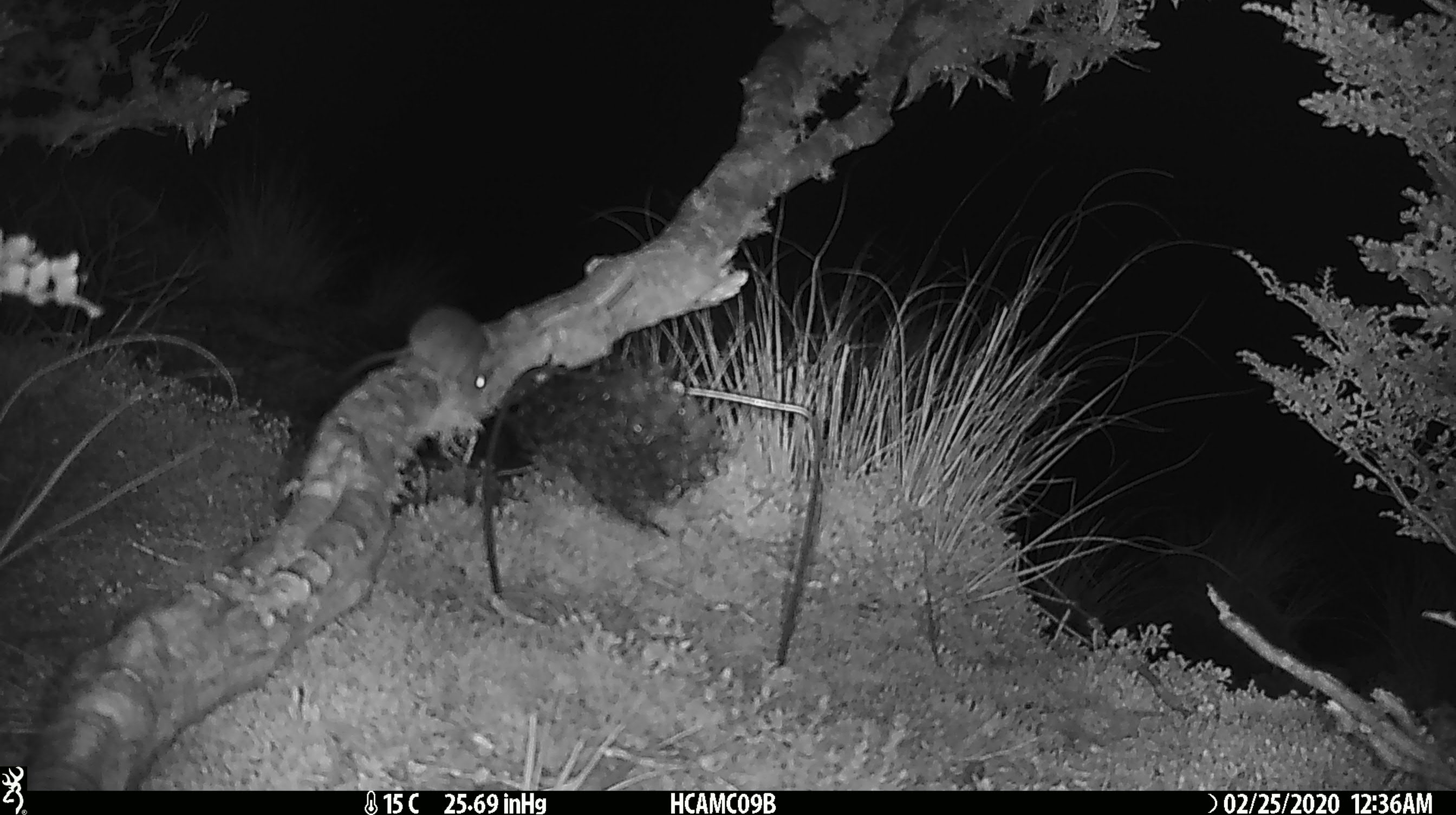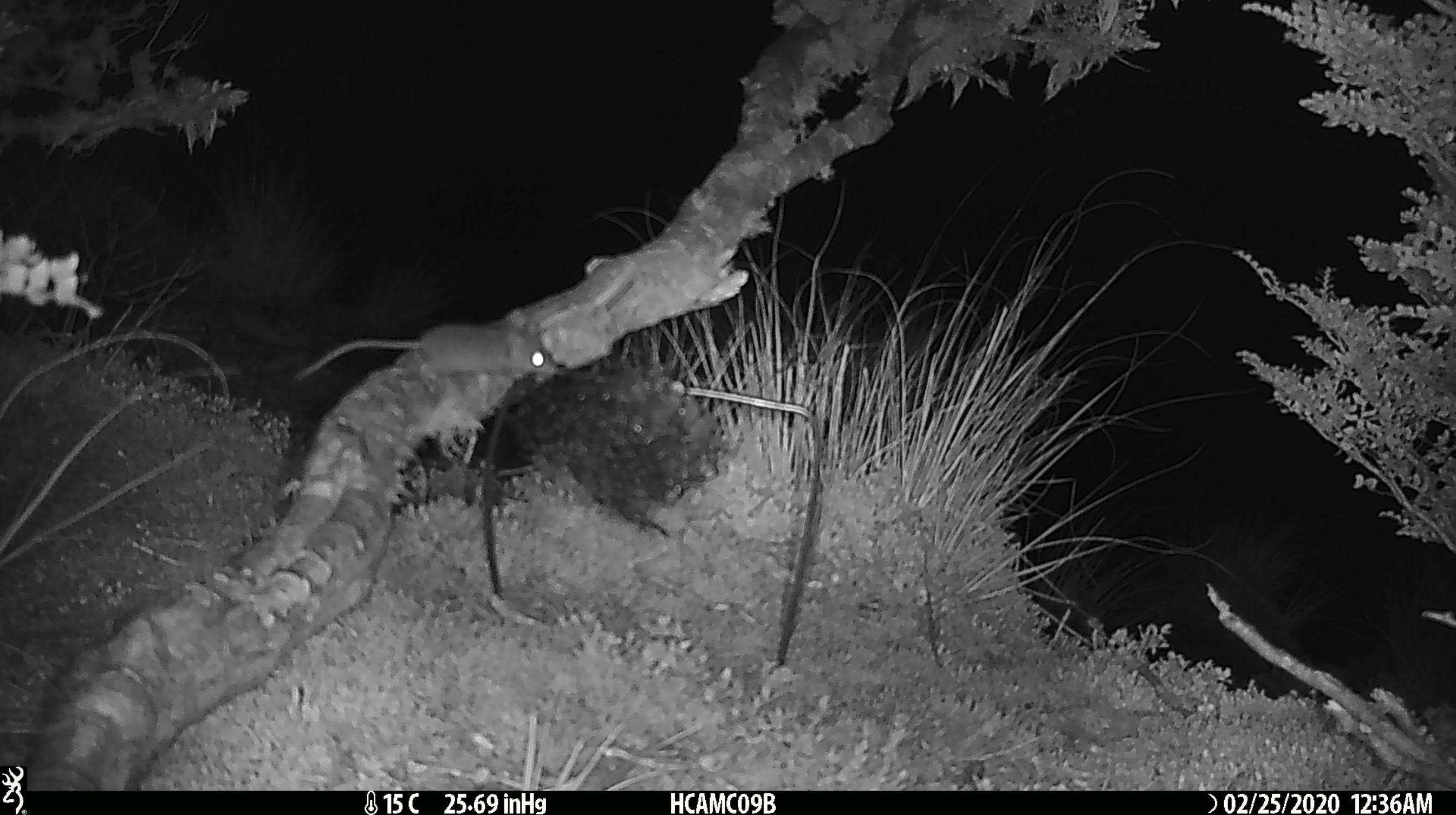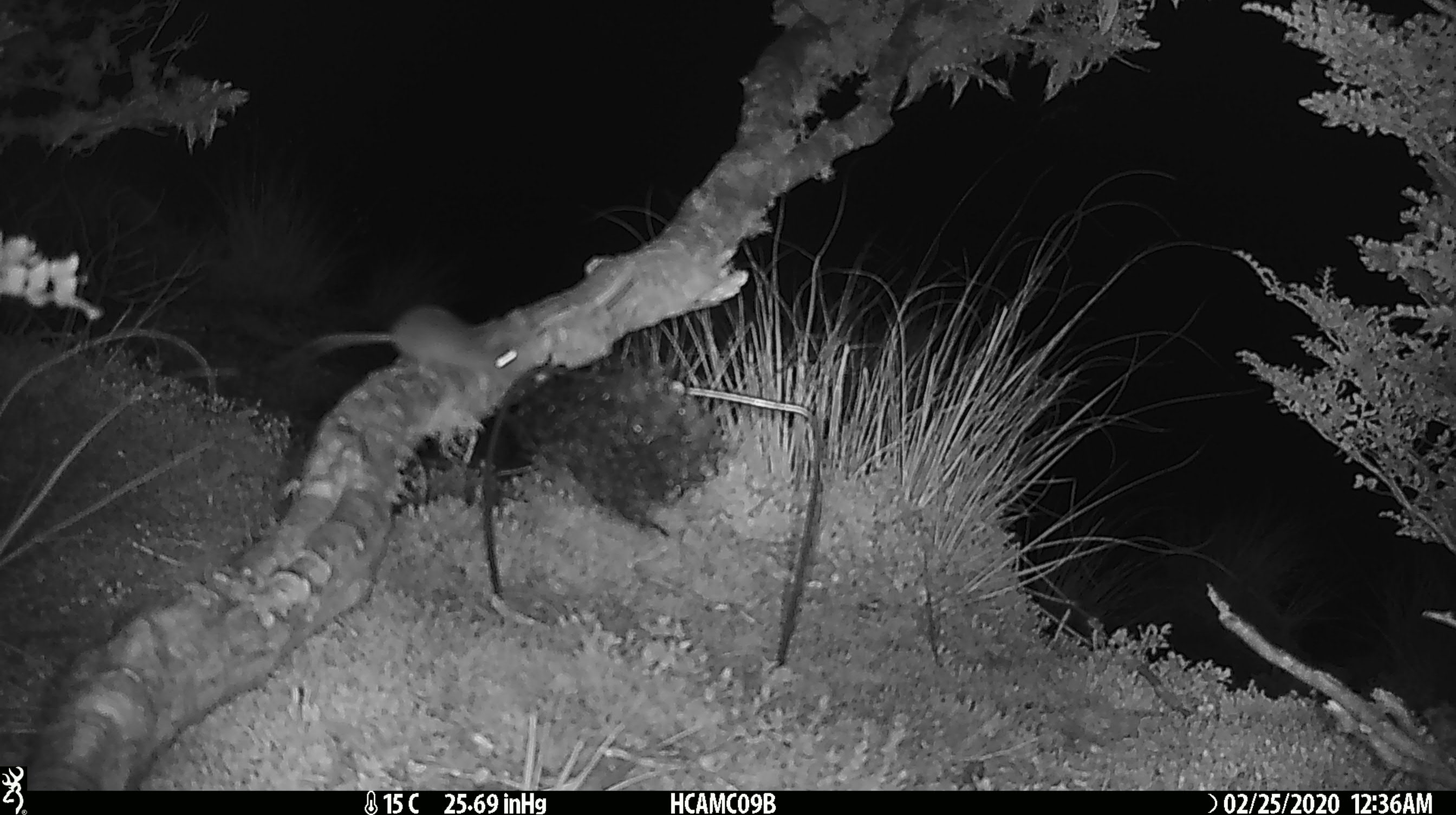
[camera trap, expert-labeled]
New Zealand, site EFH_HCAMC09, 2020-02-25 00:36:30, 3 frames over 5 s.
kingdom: Animalia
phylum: Chordata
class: Mammalia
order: Rodentia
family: Muridae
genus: Mus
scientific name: Mus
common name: mouse